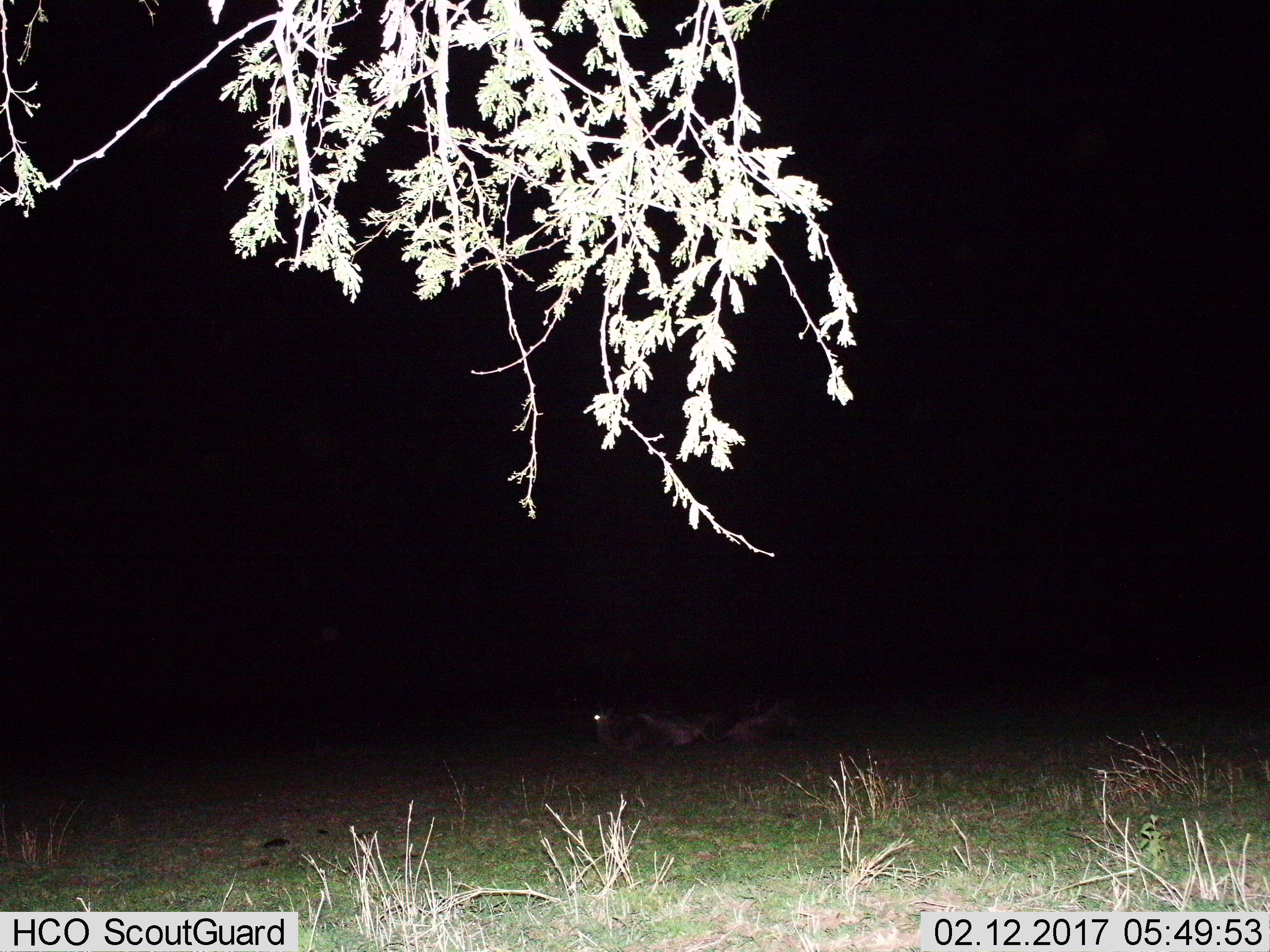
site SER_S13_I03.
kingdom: Animalia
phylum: Chordata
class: Mammalia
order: Artiodactyla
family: Bovidae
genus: Connochaetes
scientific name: Connochaetes taurinus taurinus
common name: blue wildebeest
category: wildebeestblue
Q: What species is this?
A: Wildebeestblue (blue wildebeest) (Connochaetes taurinus taurinus).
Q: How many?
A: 2.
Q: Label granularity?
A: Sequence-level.